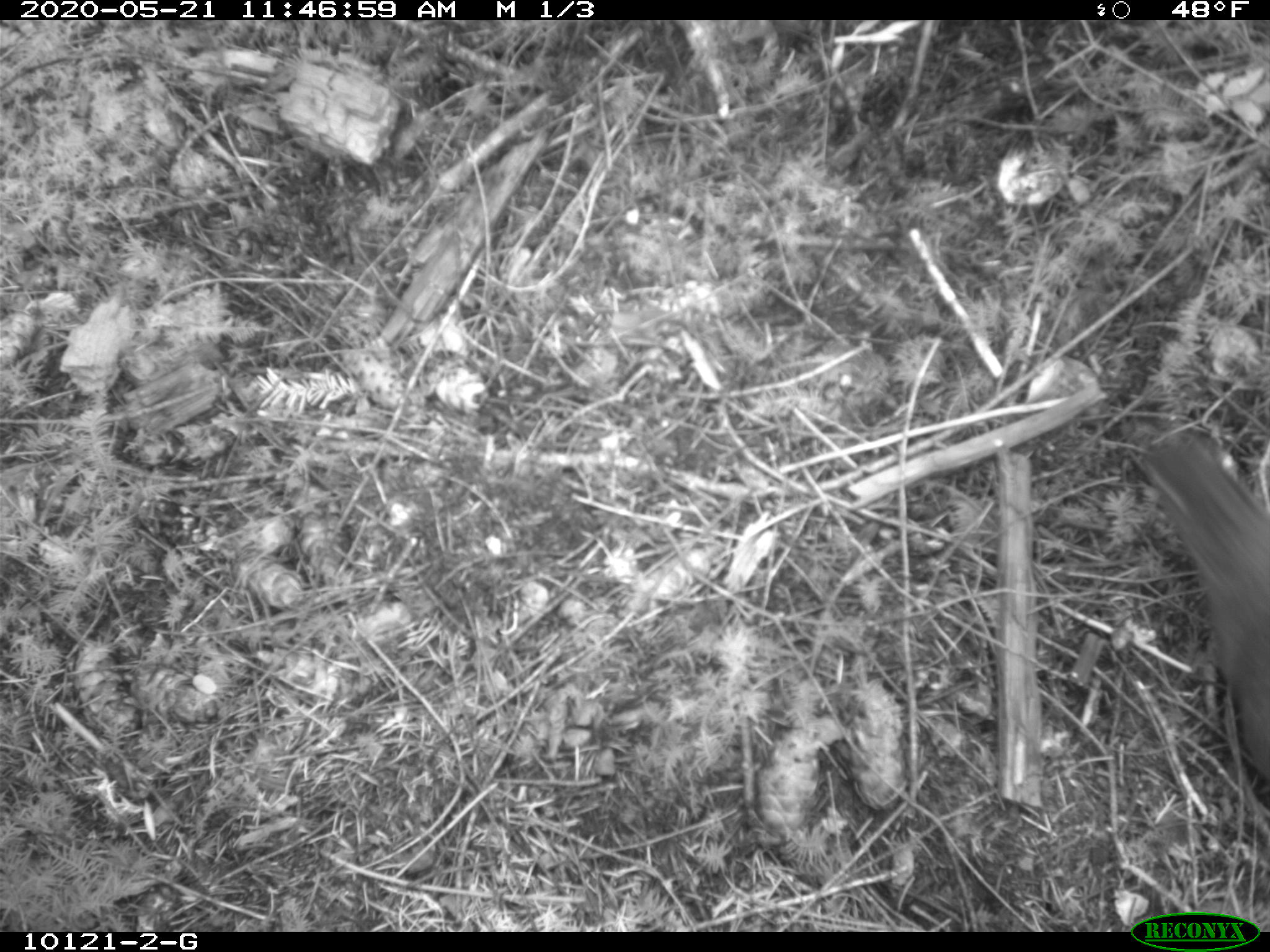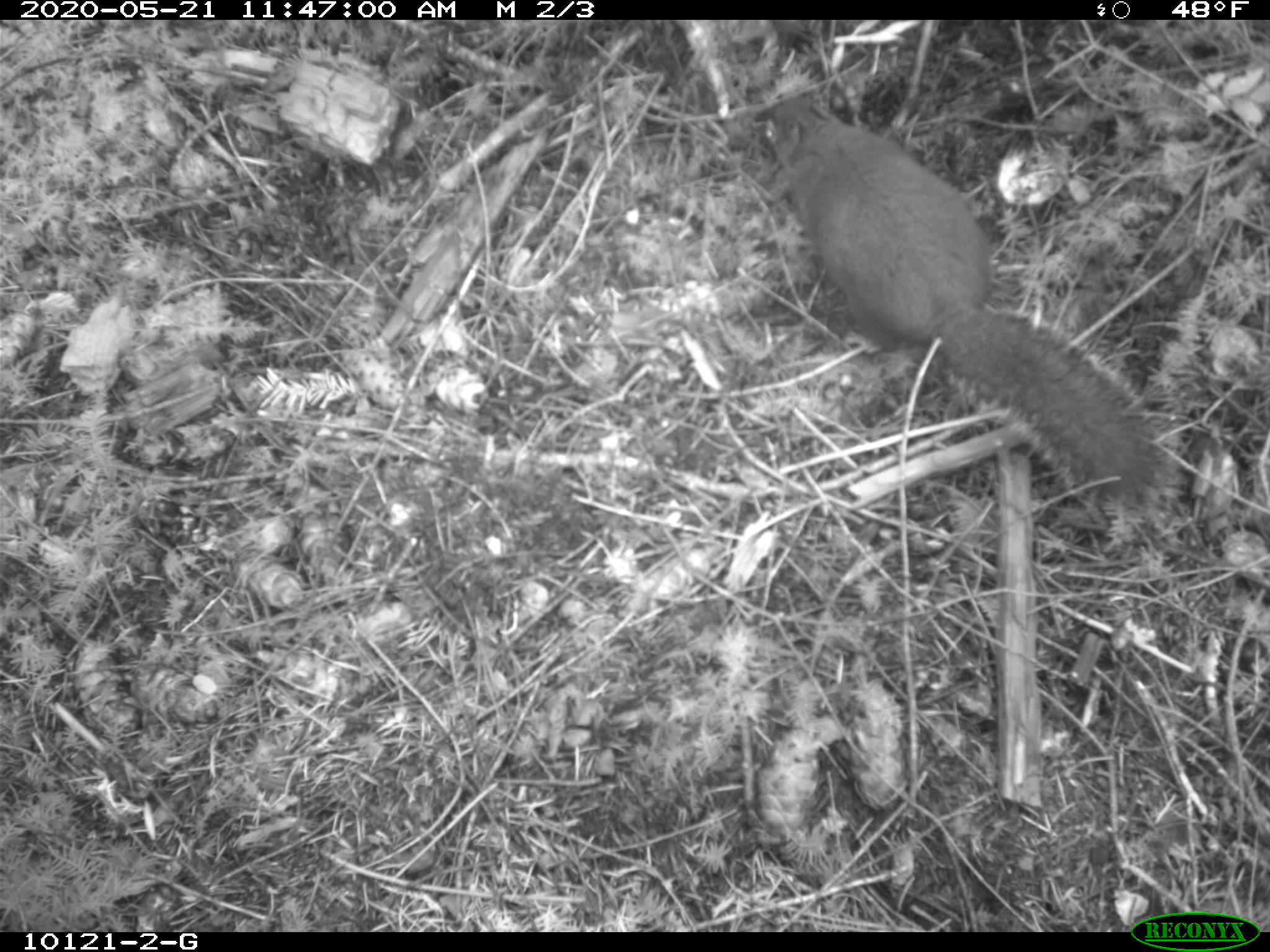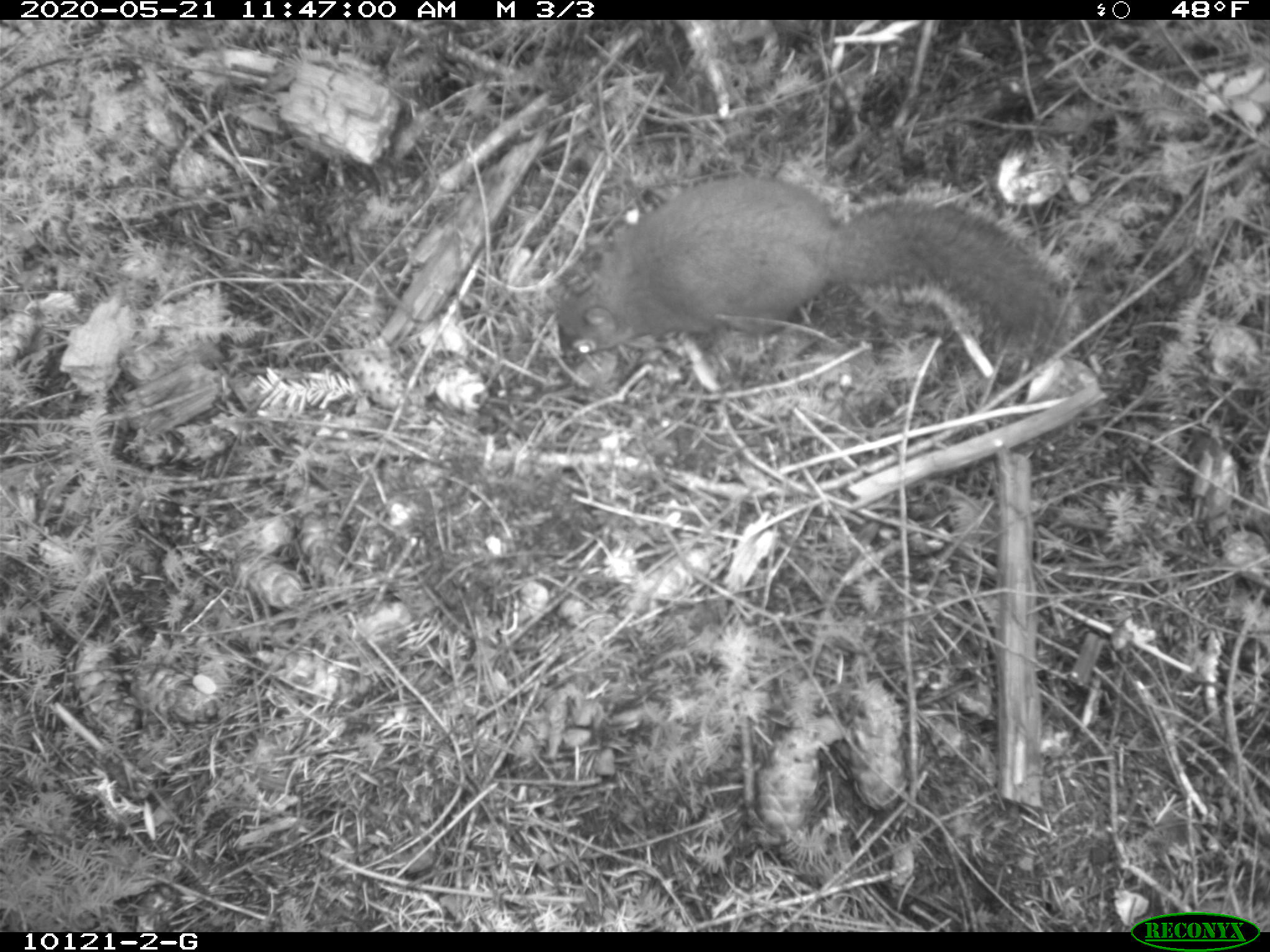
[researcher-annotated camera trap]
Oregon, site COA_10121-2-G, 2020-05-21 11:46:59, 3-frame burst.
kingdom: Animalia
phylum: Chordata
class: Mammalia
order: Rodentia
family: Sciuridae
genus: Tamiasciurus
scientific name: Tamiasciurus douglasii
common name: douglas squirrel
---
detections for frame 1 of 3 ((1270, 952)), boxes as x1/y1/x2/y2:
douglas squirrel: 1137/433/1263/764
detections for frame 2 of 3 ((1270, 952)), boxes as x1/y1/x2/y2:
douglas squirrel: 759/99/1161/506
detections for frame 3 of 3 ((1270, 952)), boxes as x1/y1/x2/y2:
douglas squirrel: 551/185/1068/366